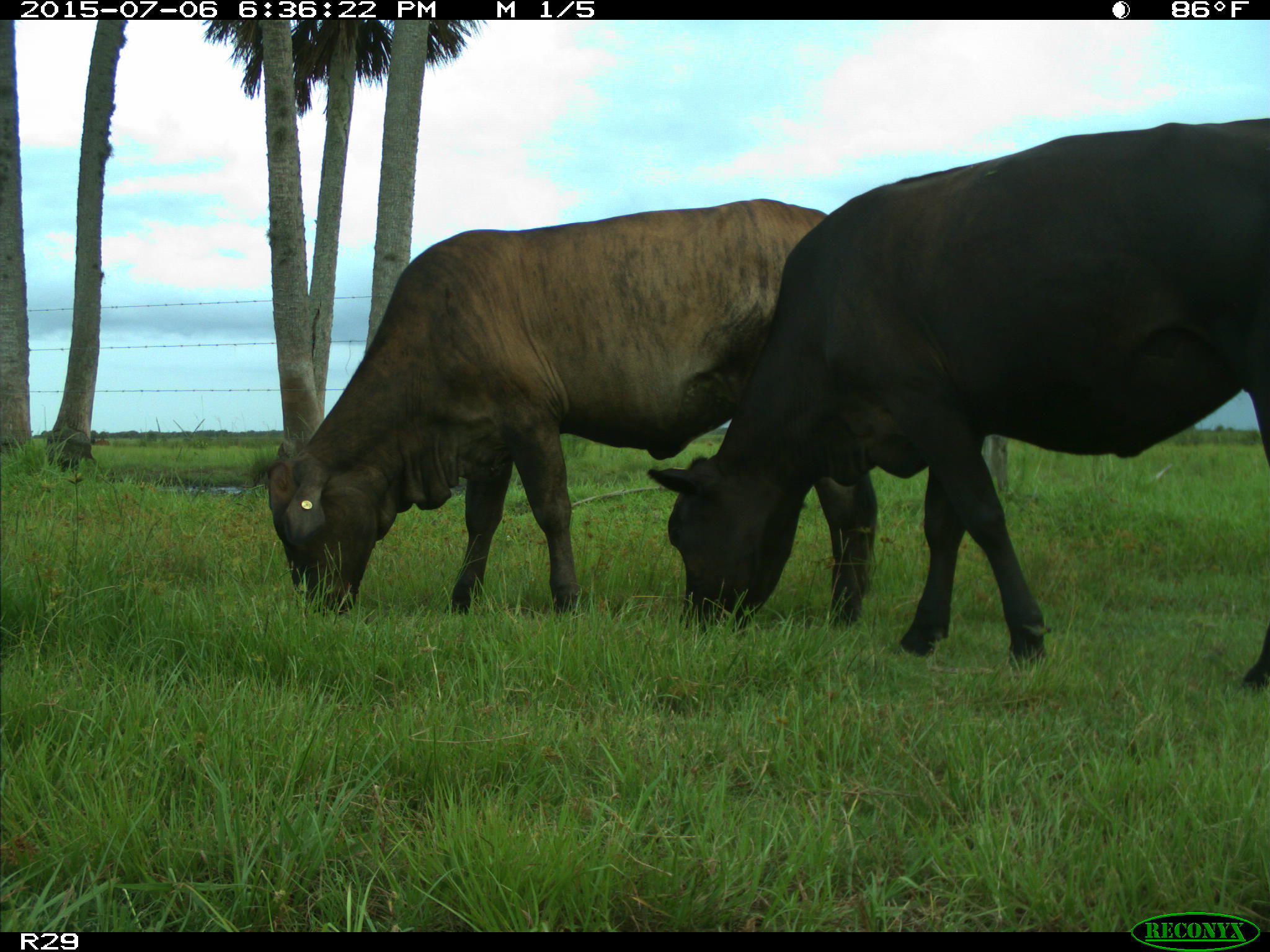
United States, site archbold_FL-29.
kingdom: Animalia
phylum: Chordata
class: Mammalia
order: Artiodactyla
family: Bovidae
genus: Bos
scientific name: Bos taurus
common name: domestic cow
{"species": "Bos taurus (domestic cow)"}